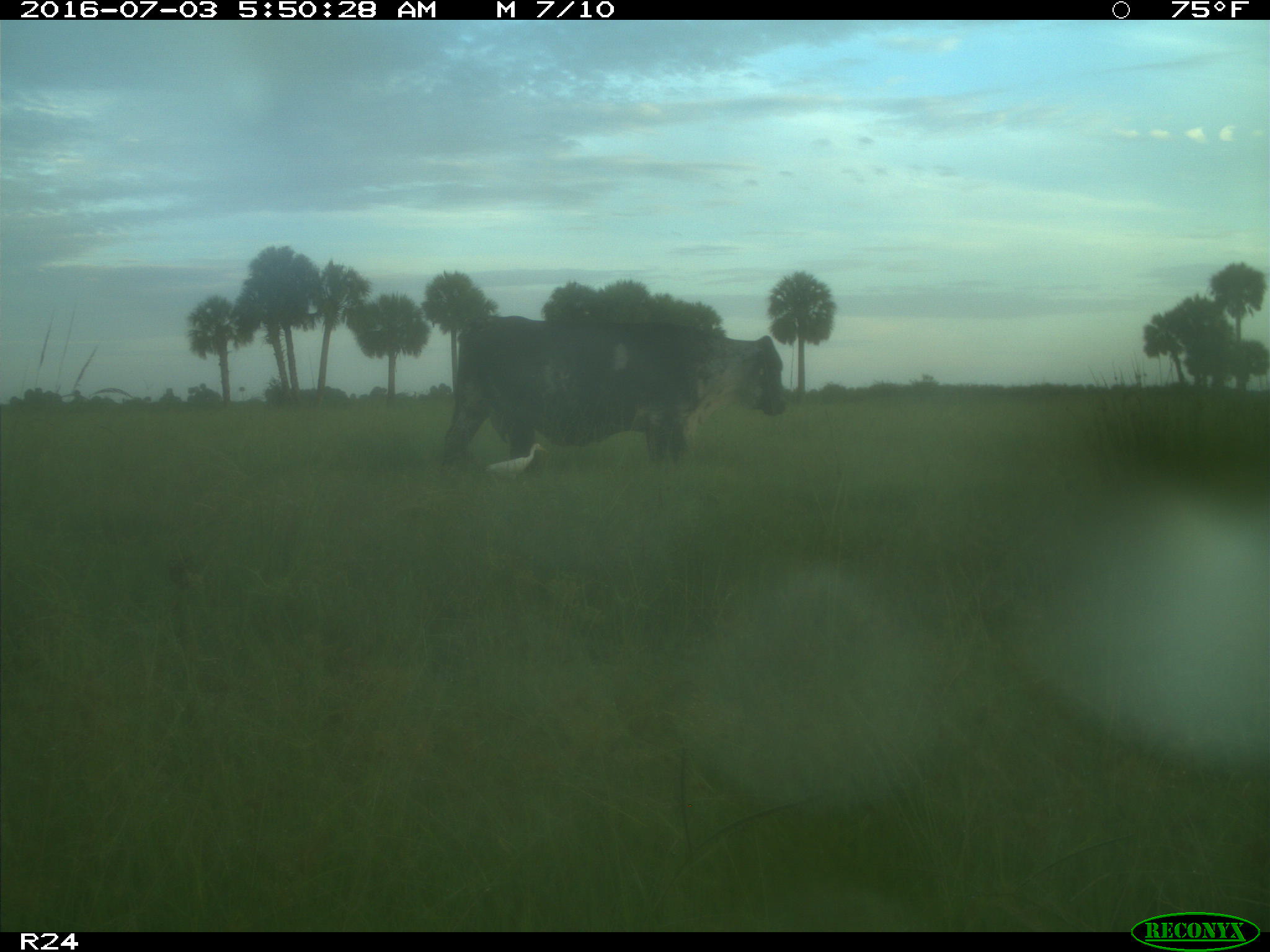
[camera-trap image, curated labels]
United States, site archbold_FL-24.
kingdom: Animalia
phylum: Chordata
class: Mammalia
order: Artiodactyla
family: Bovidae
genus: Bos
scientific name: Bos taurus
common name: domestic cow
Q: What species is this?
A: Bos taurus (domestic cow).